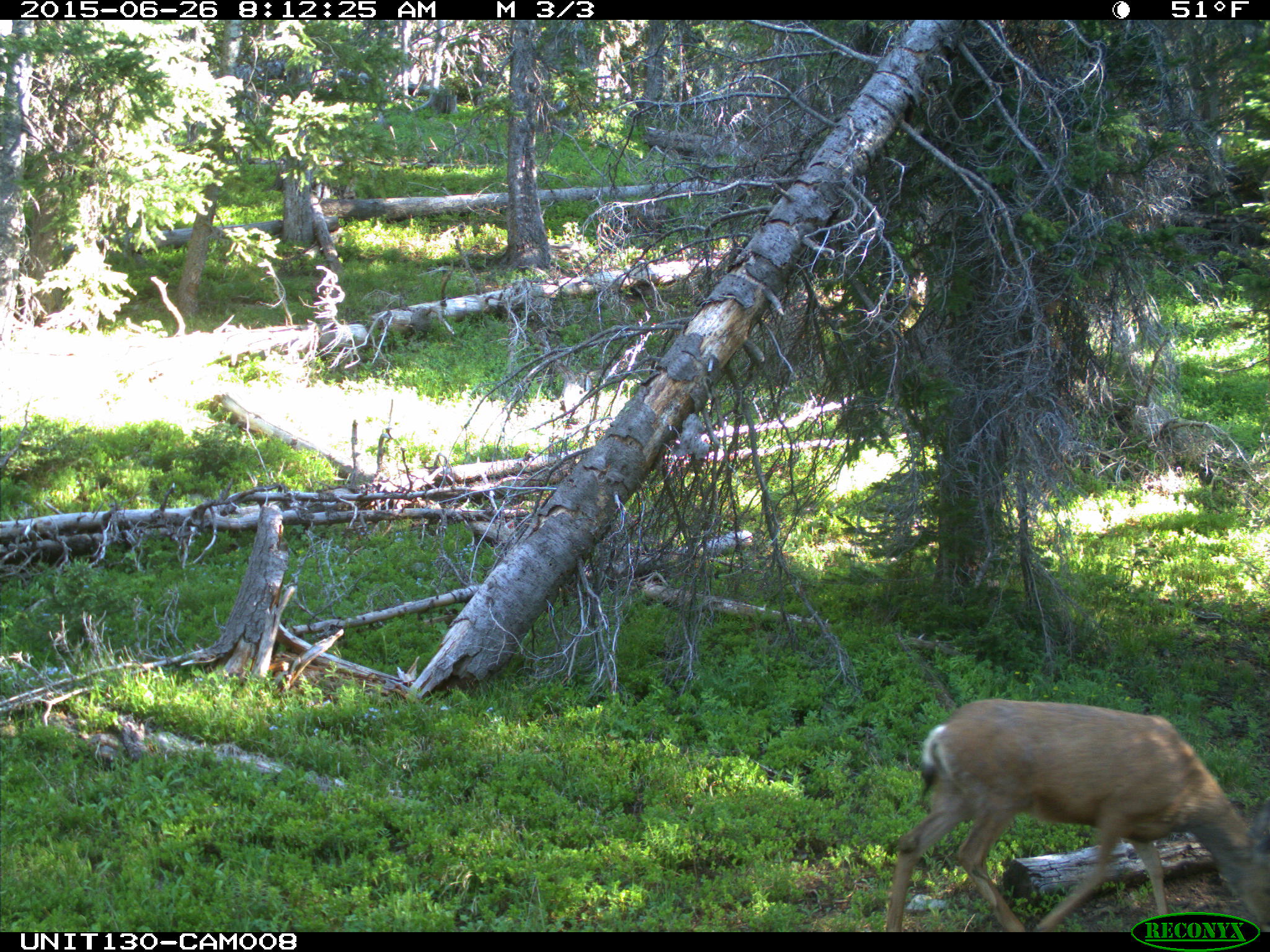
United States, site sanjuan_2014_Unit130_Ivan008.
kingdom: Animalia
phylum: Chordata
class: Mammalia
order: Artiodactyla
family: Cervidae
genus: Odocoileus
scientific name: Odocoileus hemionus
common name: mule deer